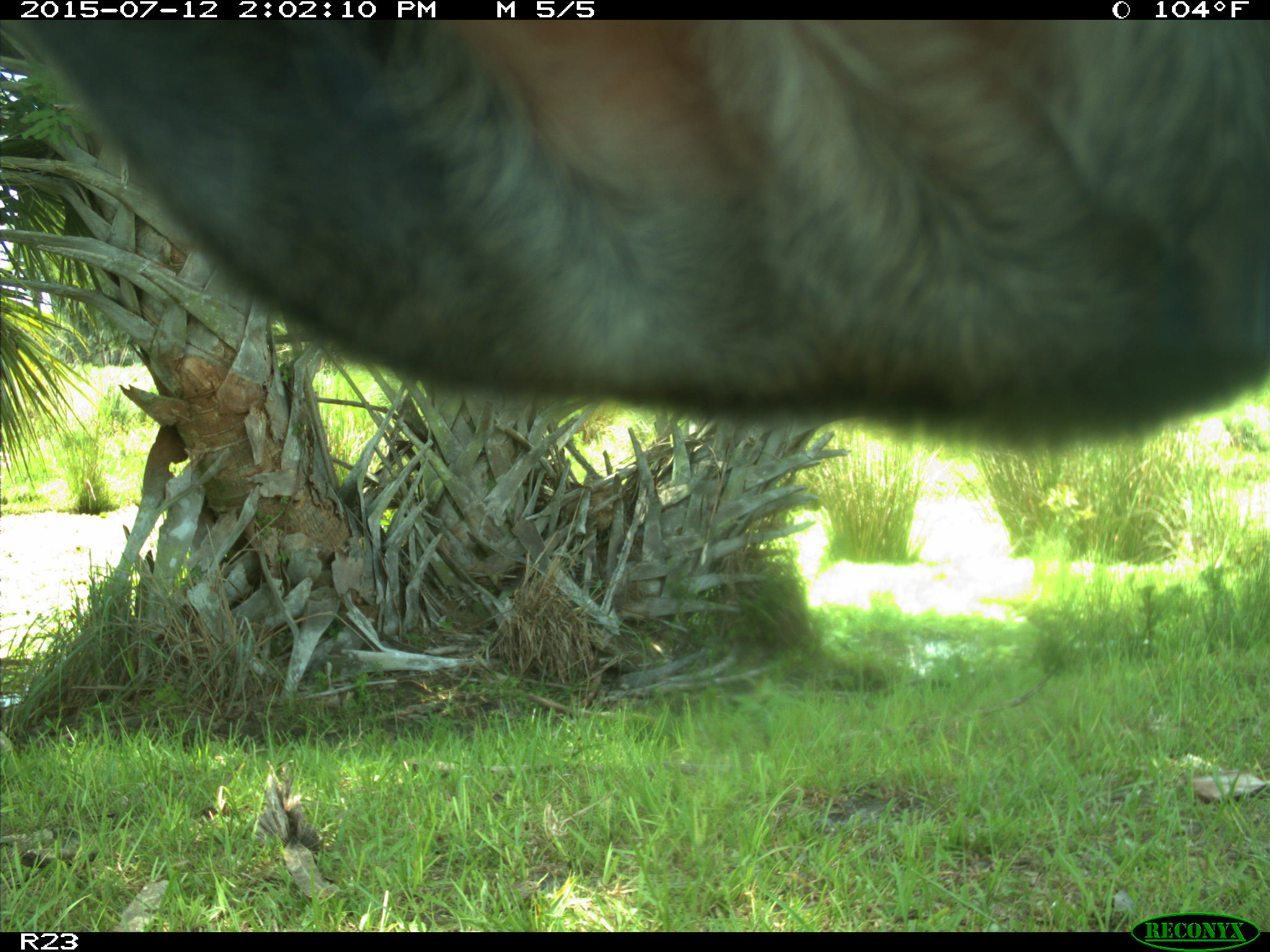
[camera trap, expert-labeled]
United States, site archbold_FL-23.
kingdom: Animalia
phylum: Chordata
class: Mammalia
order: Artiodactyla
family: Bovidae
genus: Bos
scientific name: Bos taurus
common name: domestic cow